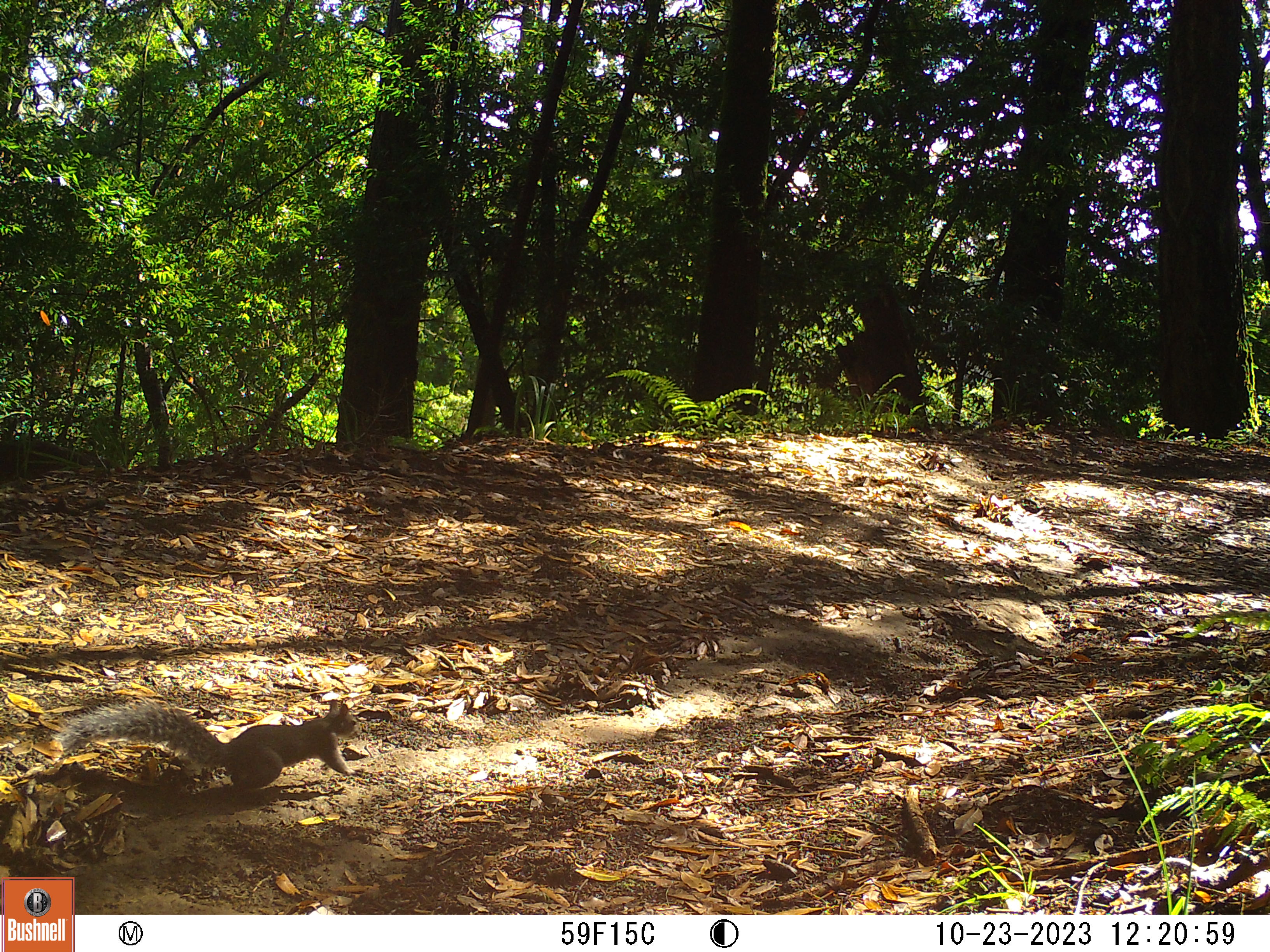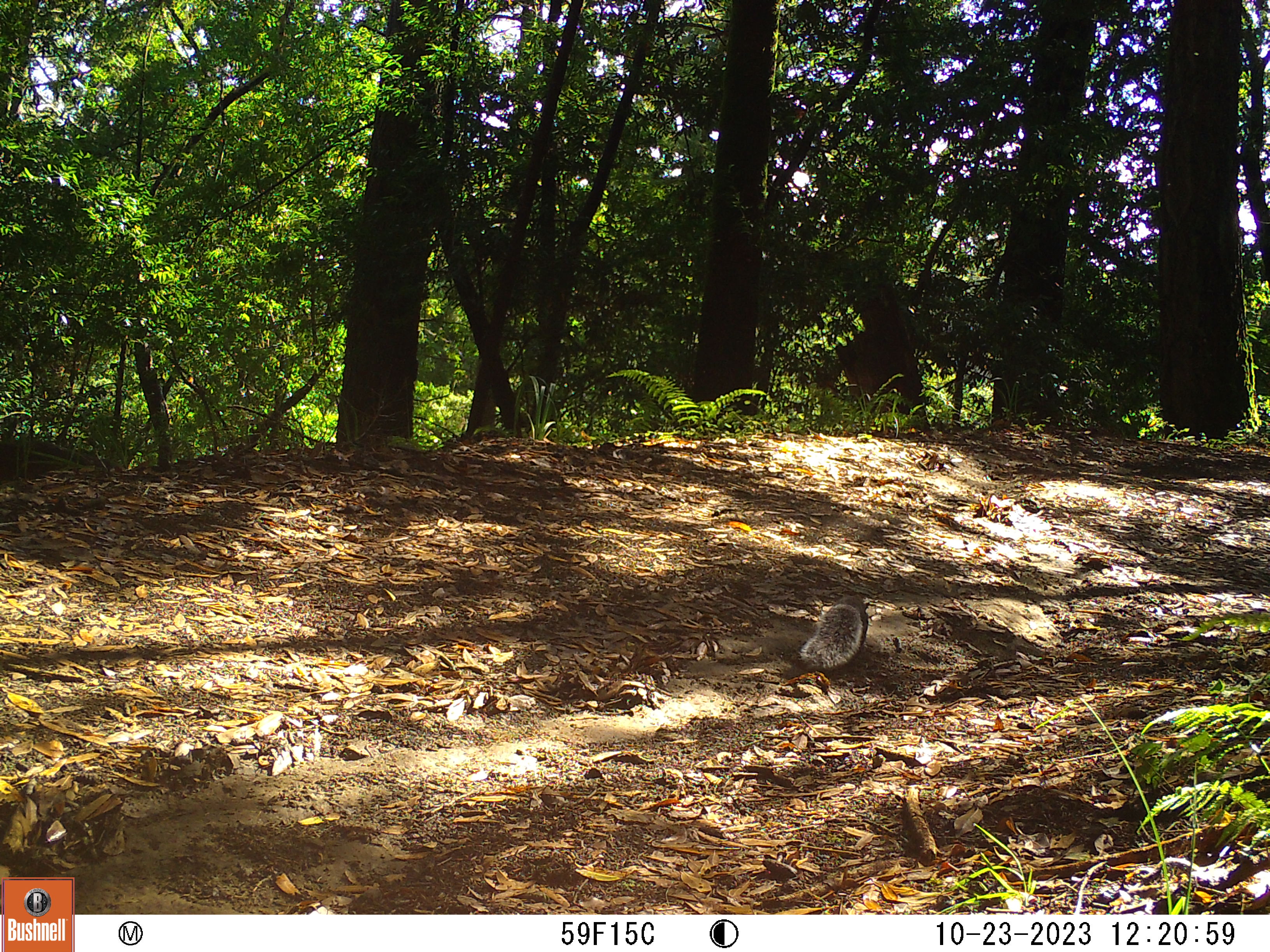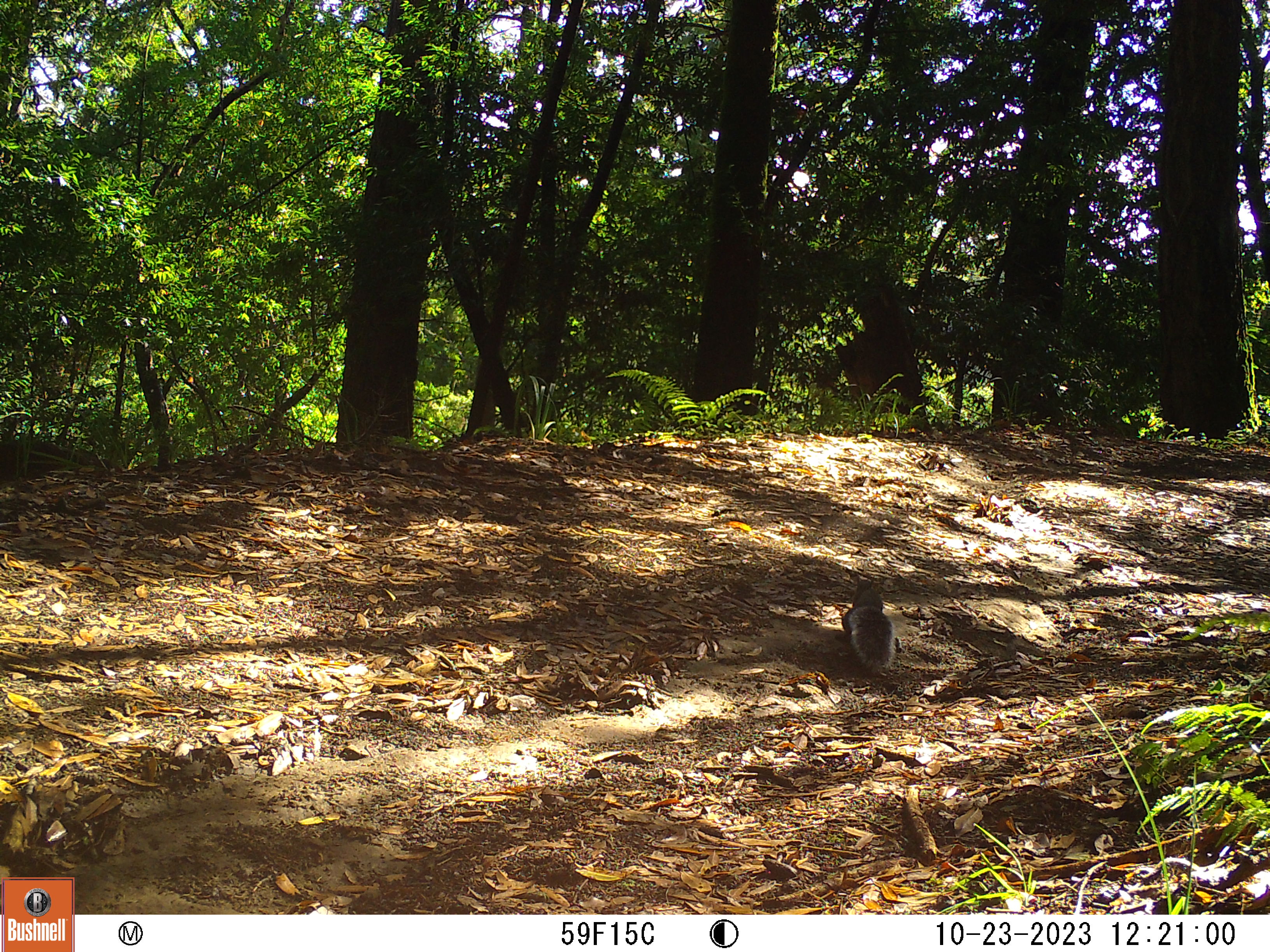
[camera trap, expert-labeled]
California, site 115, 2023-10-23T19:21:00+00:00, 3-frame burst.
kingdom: Animalia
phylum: Chordata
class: Mammalia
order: Rodentia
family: Sciuridae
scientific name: Sciuridae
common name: squirrel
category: unknown squirrel